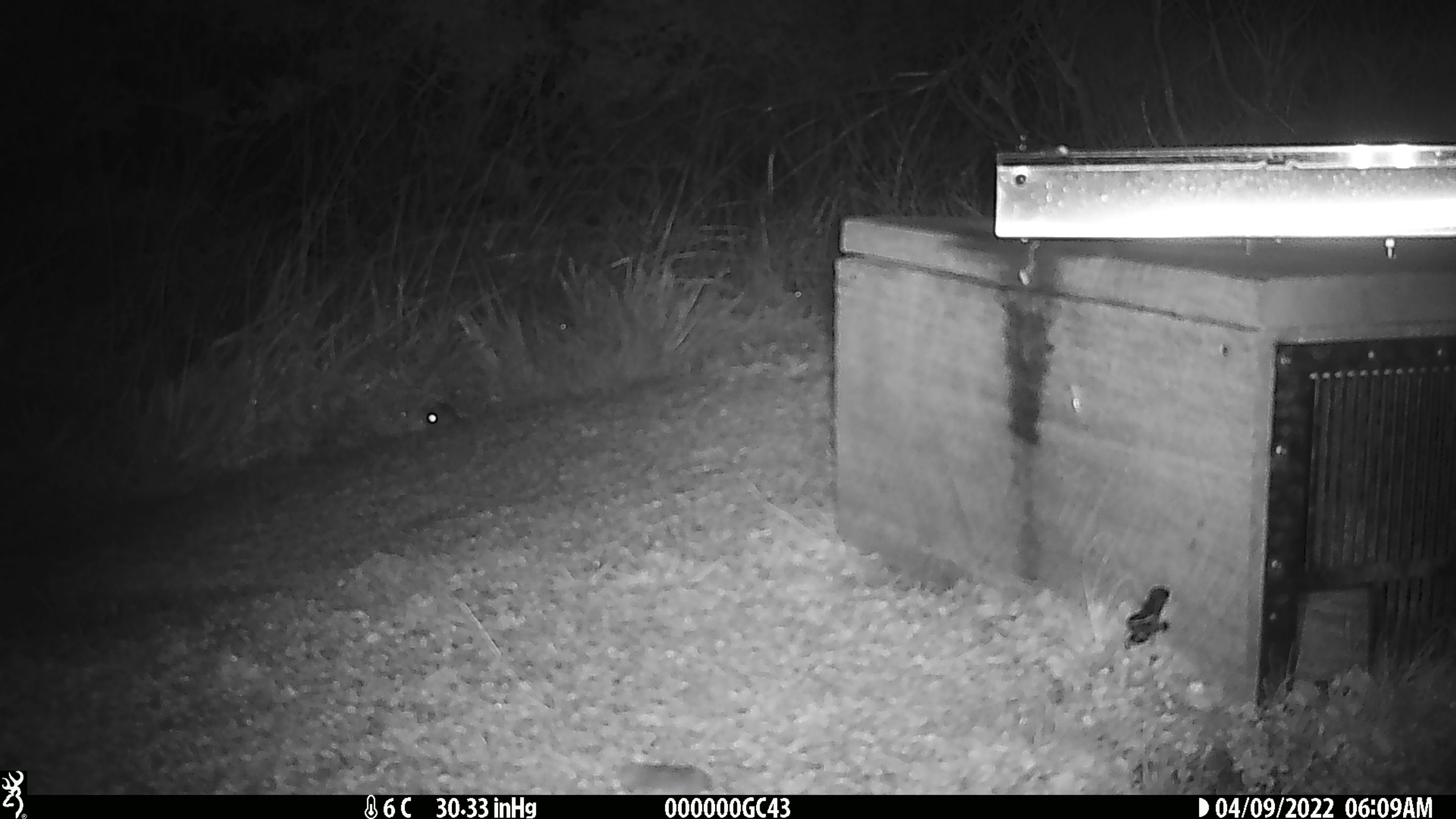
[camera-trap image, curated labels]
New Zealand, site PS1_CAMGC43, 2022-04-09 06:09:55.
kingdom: Animalia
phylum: Chordata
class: Mammalia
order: Rodentia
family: Muridae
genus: Mus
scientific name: Mus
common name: mouse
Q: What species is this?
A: Mouse (Mus).